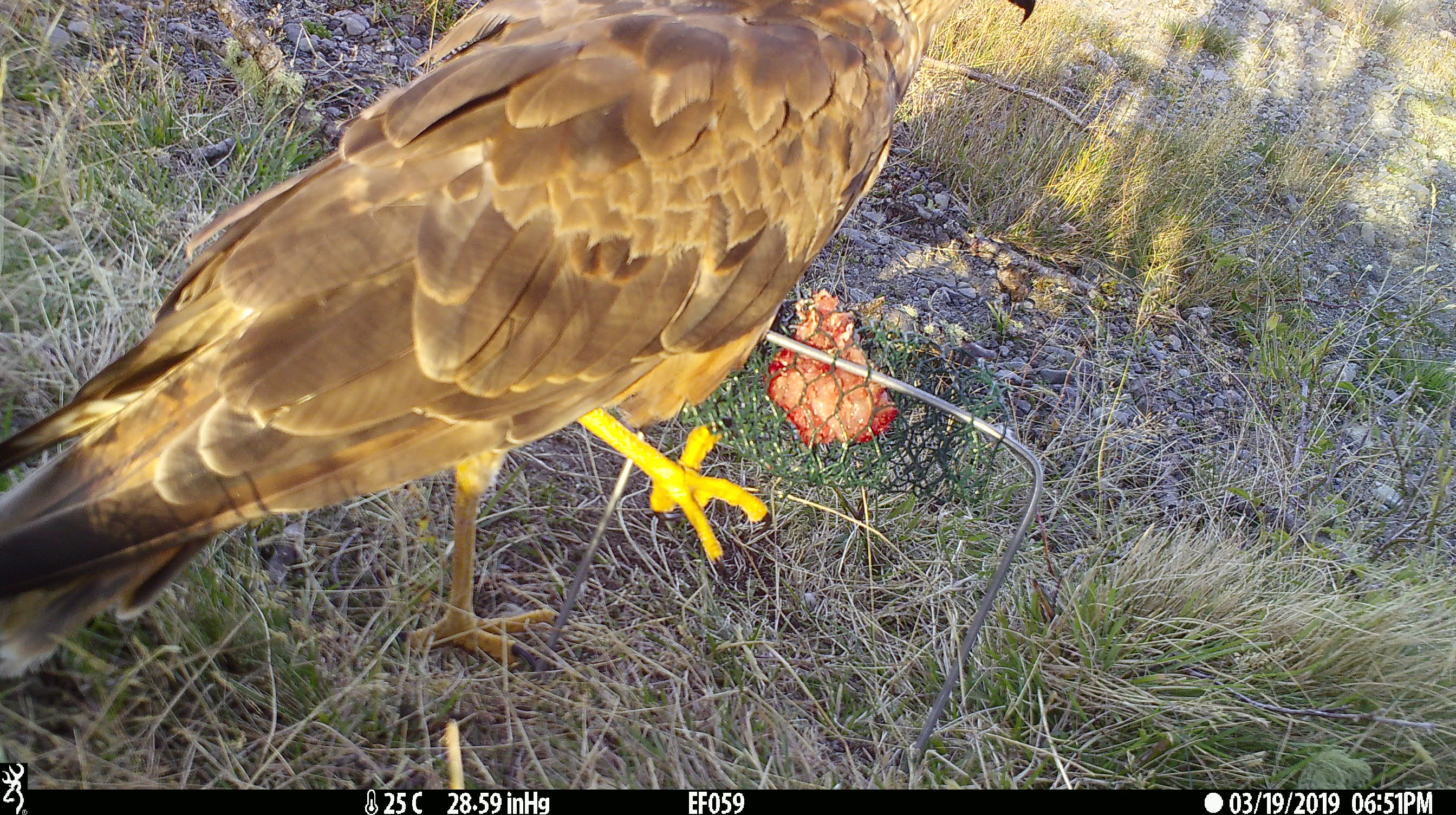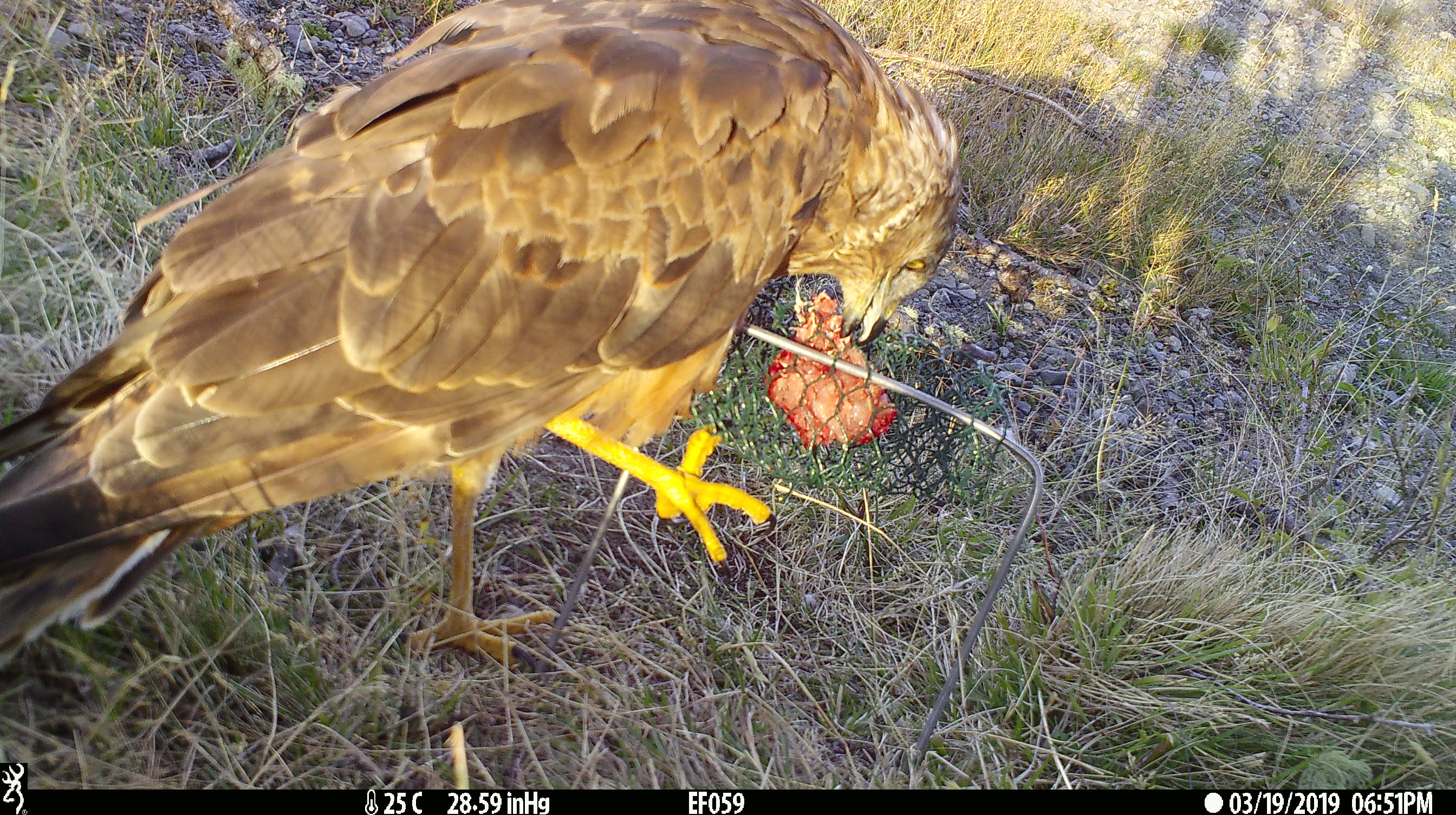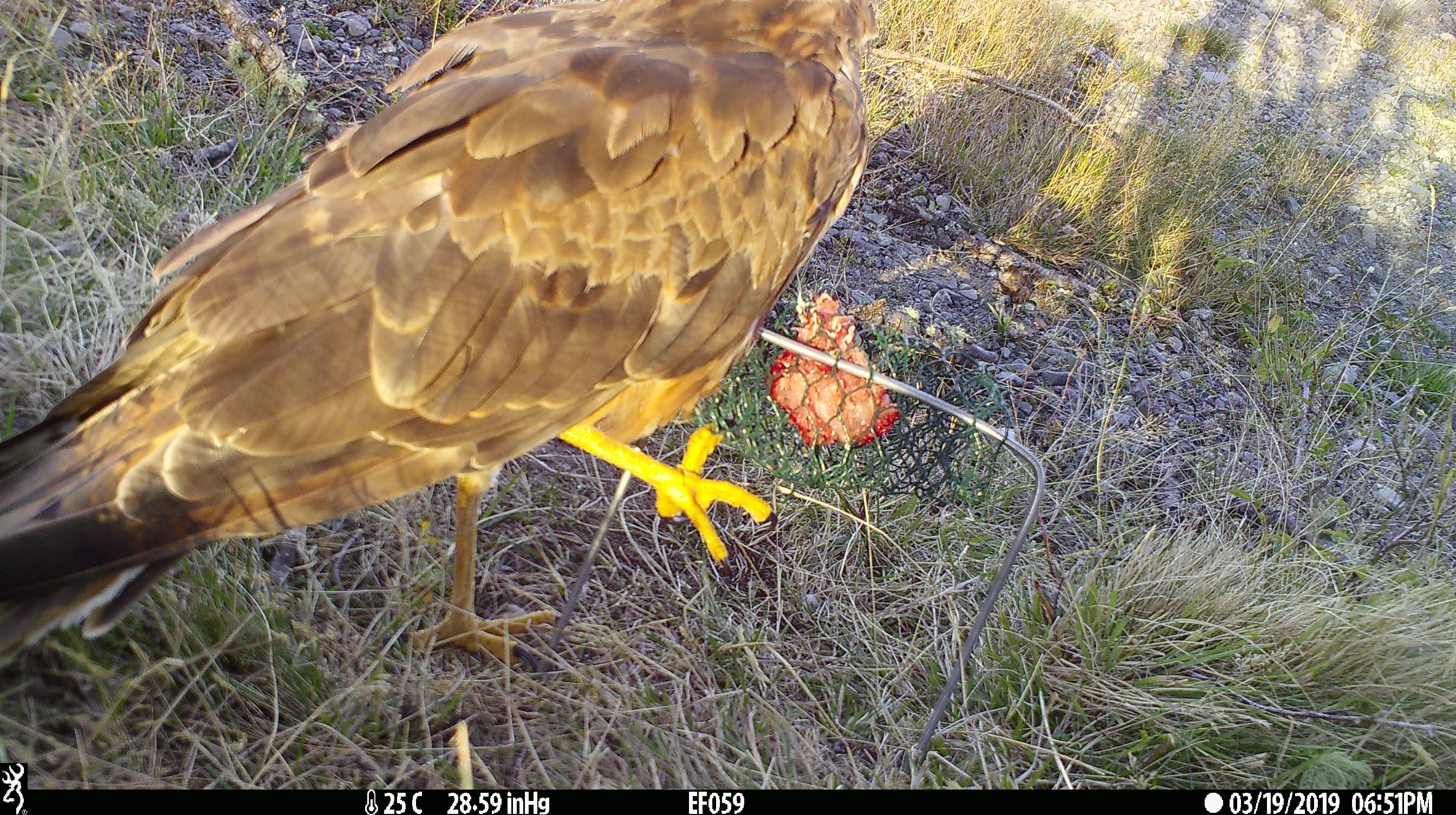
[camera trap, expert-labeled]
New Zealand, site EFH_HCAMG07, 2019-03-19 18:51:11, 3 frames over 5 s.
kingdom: Animalia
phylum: Chordata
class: Aves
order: Accipitriformes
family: Accipitridae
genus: Circus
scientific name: Circus approximans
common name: swamp harrier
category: harrier